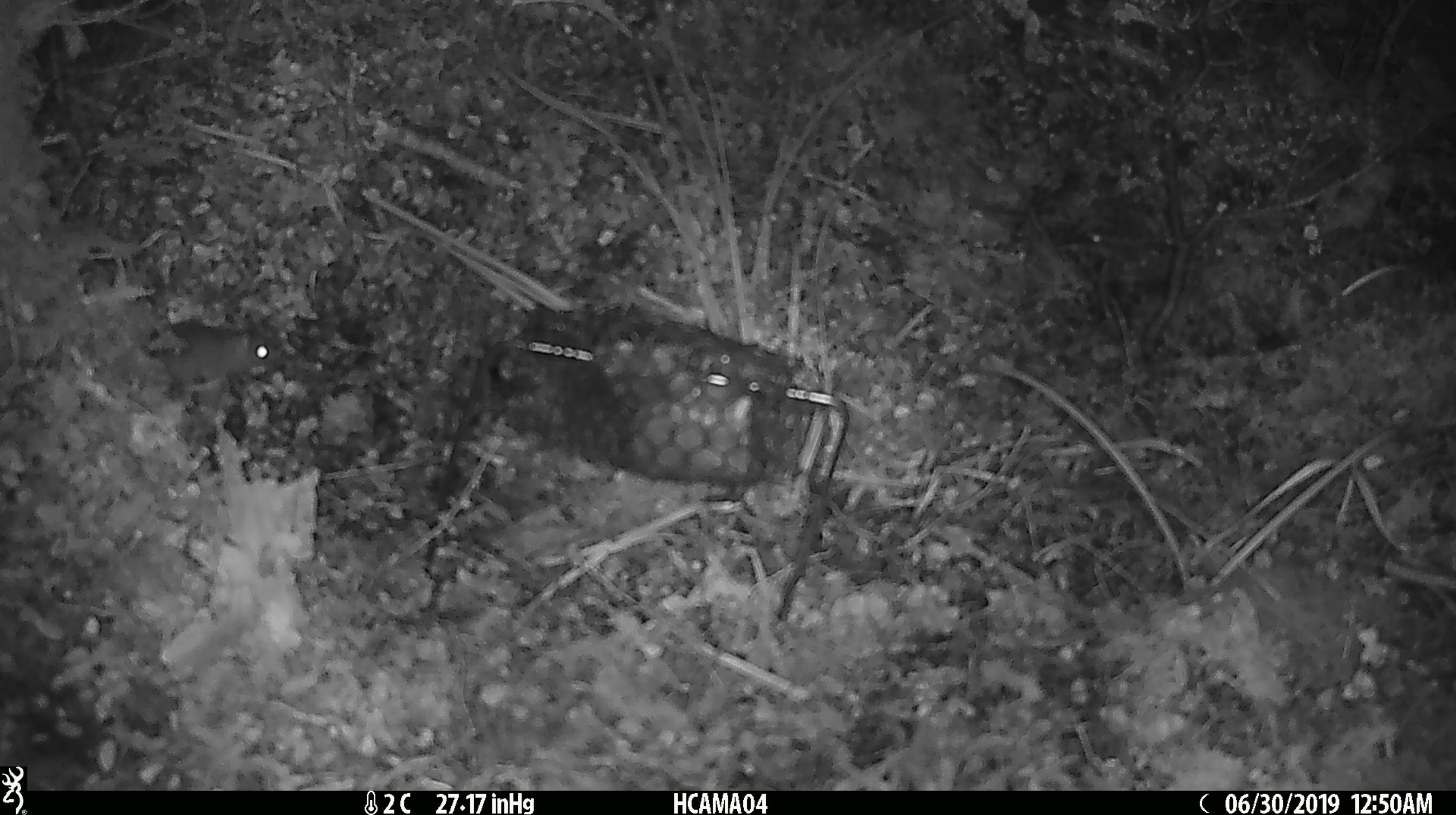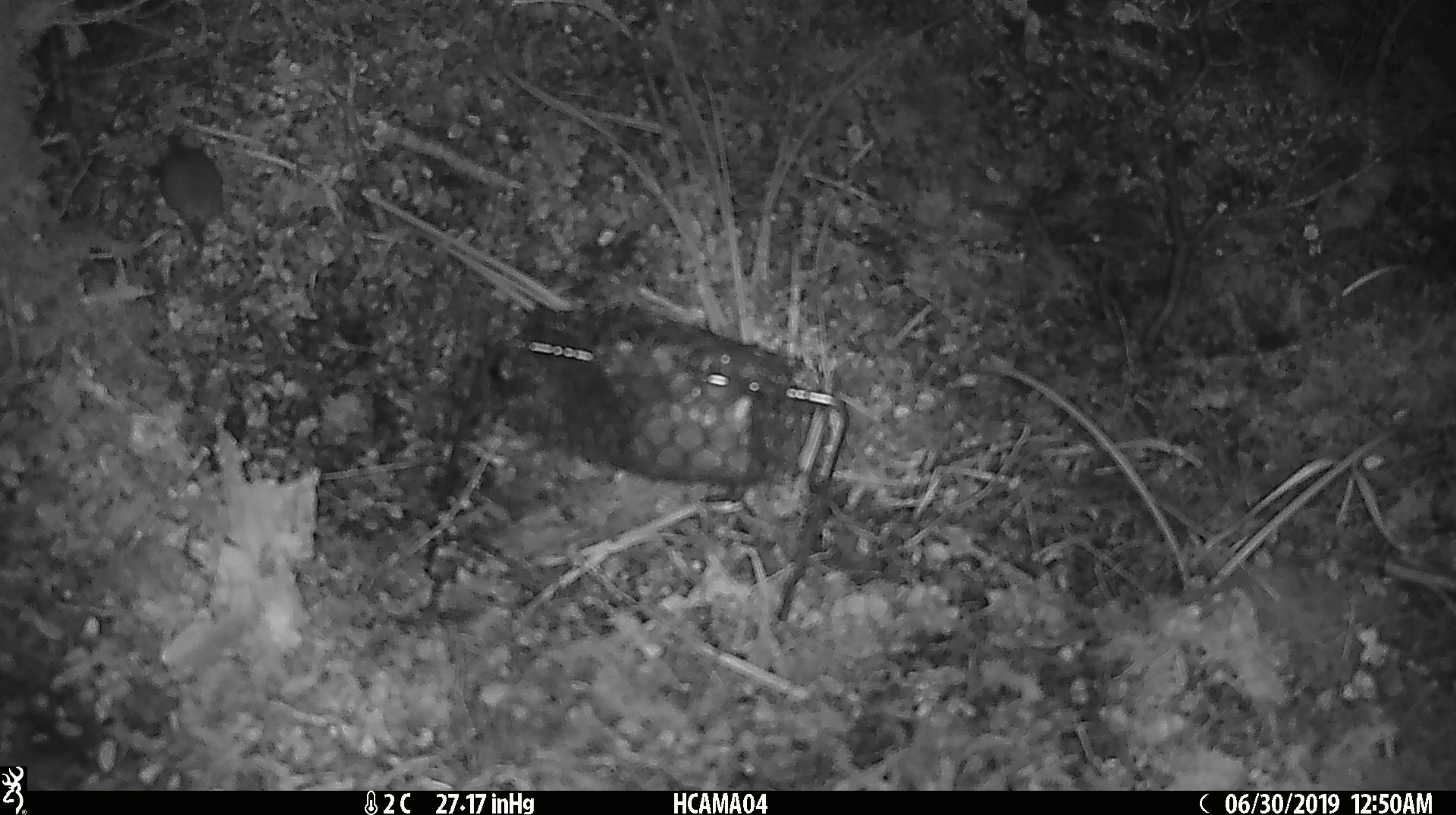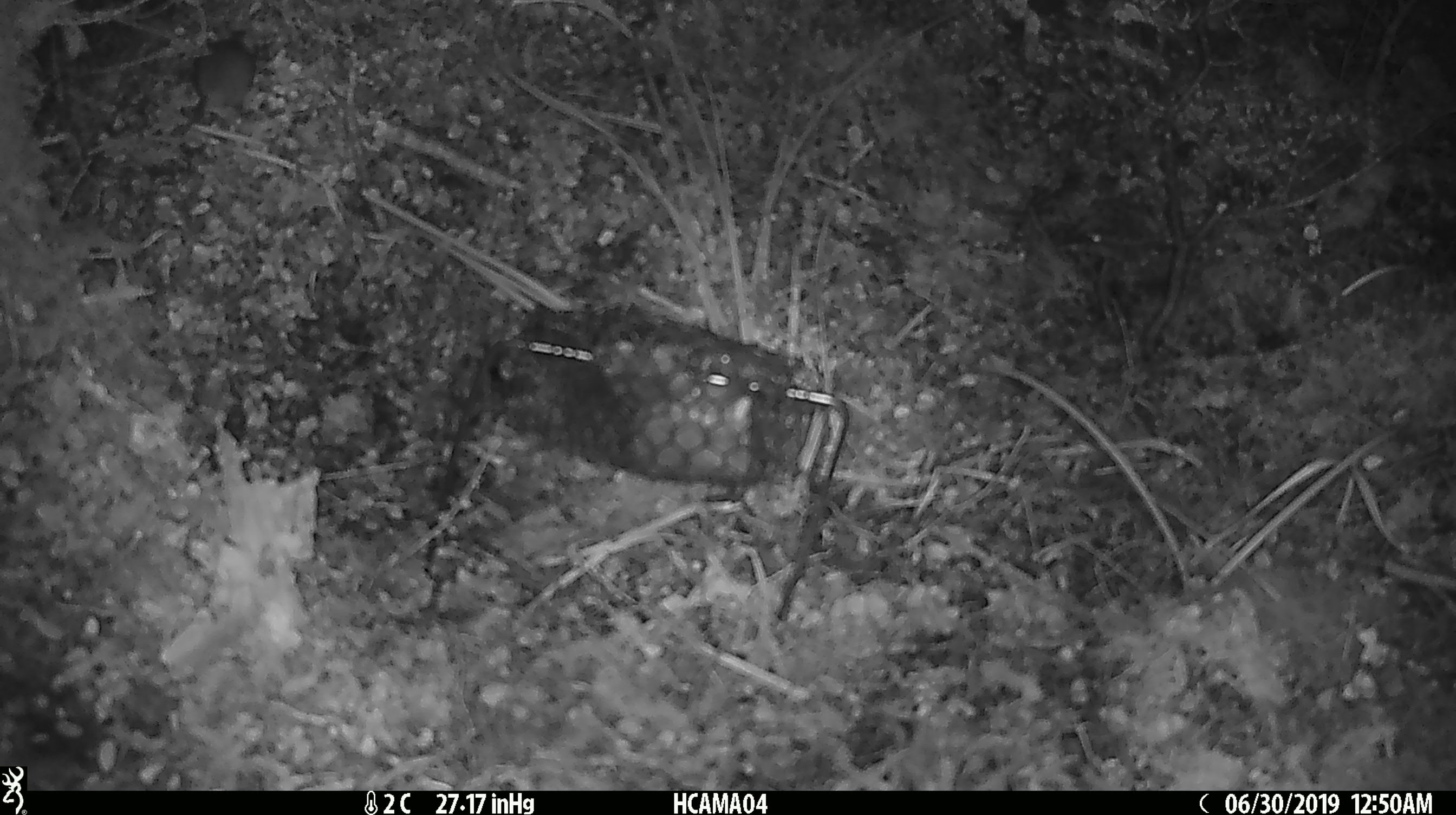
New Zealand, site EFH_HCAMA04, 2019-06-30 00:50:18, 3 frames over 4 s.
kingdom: Animalia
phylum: Chordata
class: Mammalia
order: Rodentia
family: Muridae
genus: Mus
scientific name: Mus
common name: mouse